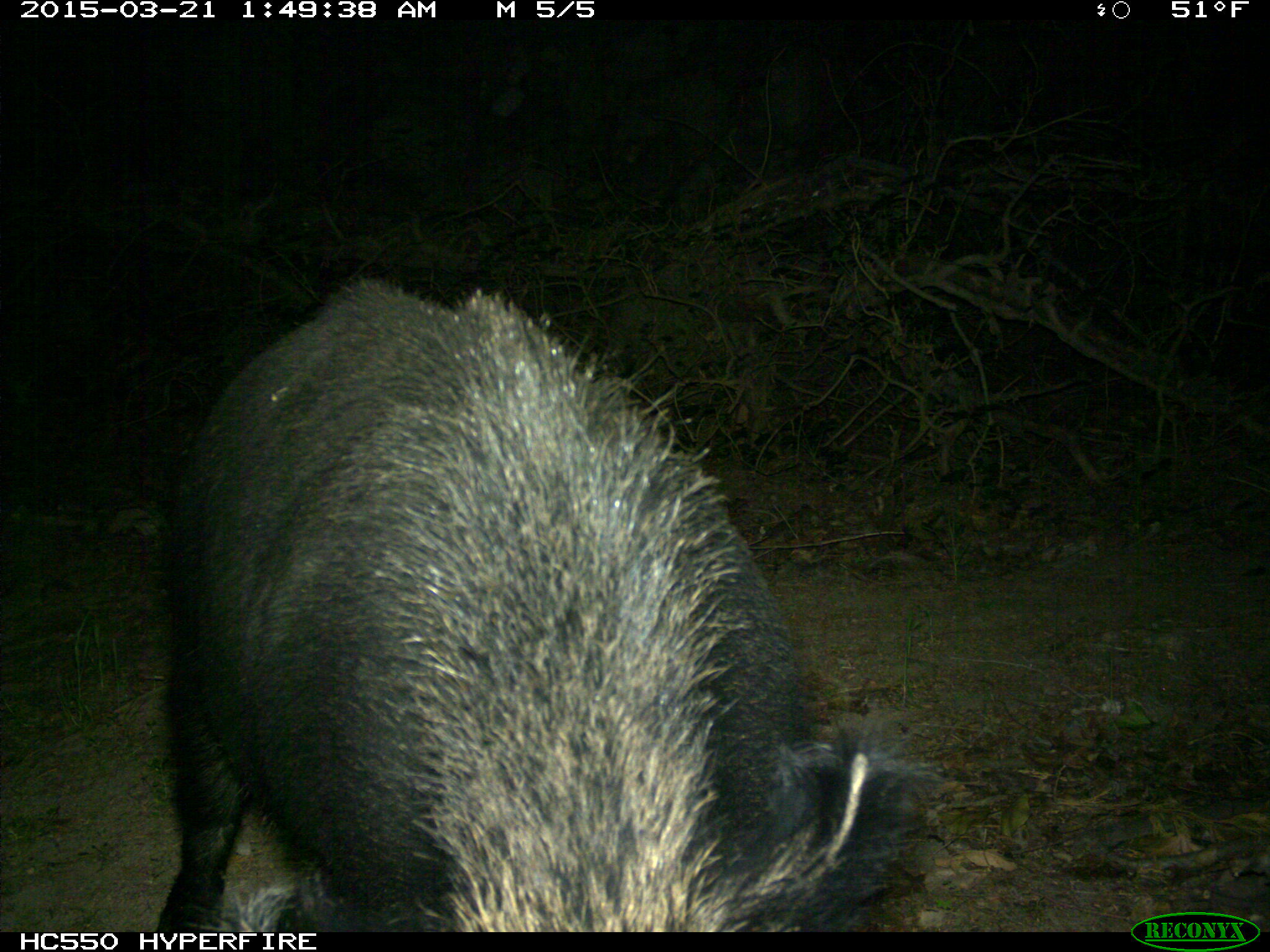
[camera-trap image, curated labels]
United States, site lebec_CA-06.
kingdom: Animalia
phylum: Chordata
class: Mammalia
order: Artiodactyla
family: Suidae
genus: Sus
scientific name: Sus scrofa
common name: wild boar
Sus scrofa (wild boar).